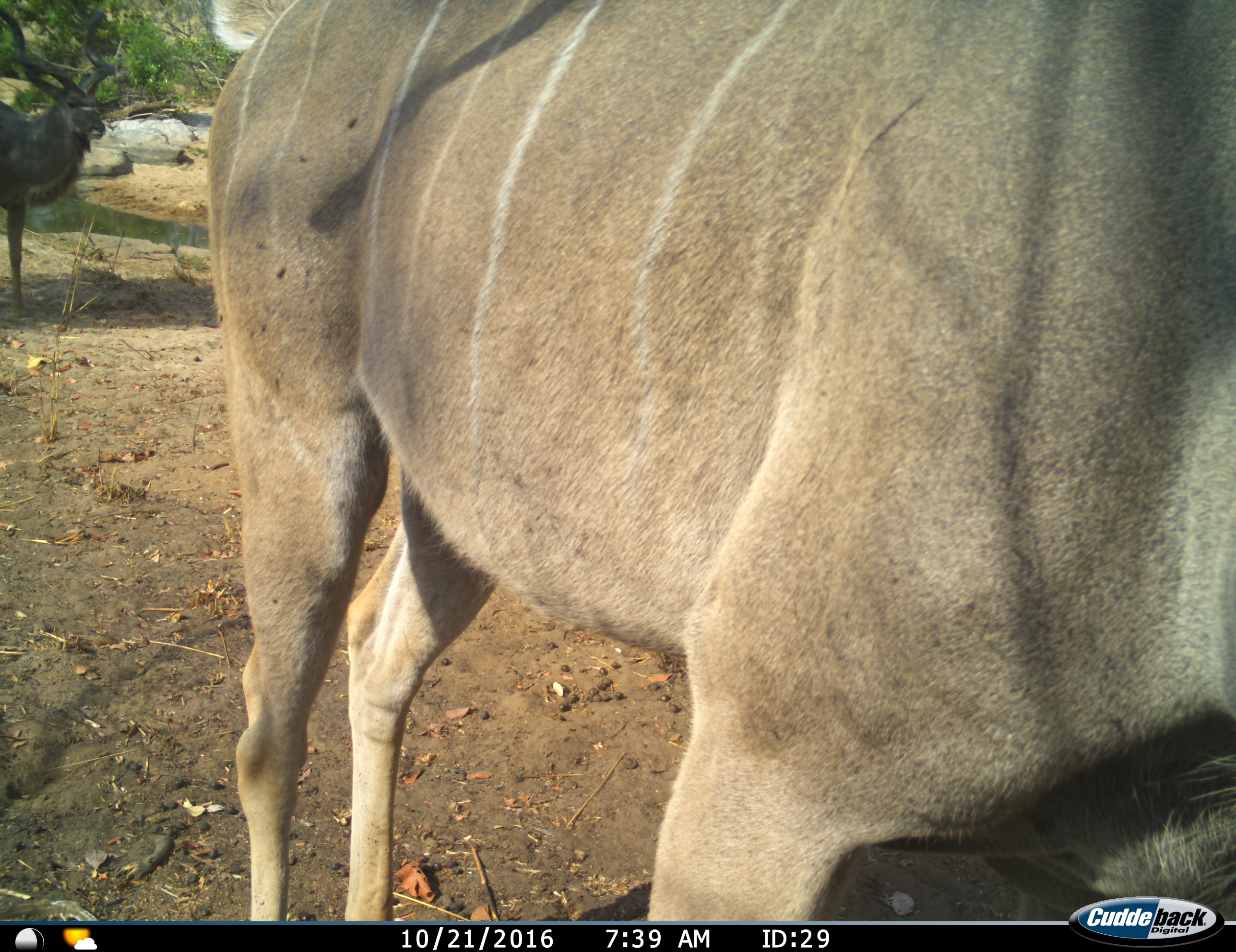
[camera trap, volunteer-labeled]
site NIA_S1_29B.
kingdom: Animalia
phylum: Chordata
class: Mammalia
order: Artiodactyla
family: Bovidae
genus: Tragelaphus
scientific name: Tragelaphus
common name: kudu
Kudu (Tragelaphus), count 2. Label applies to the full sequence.